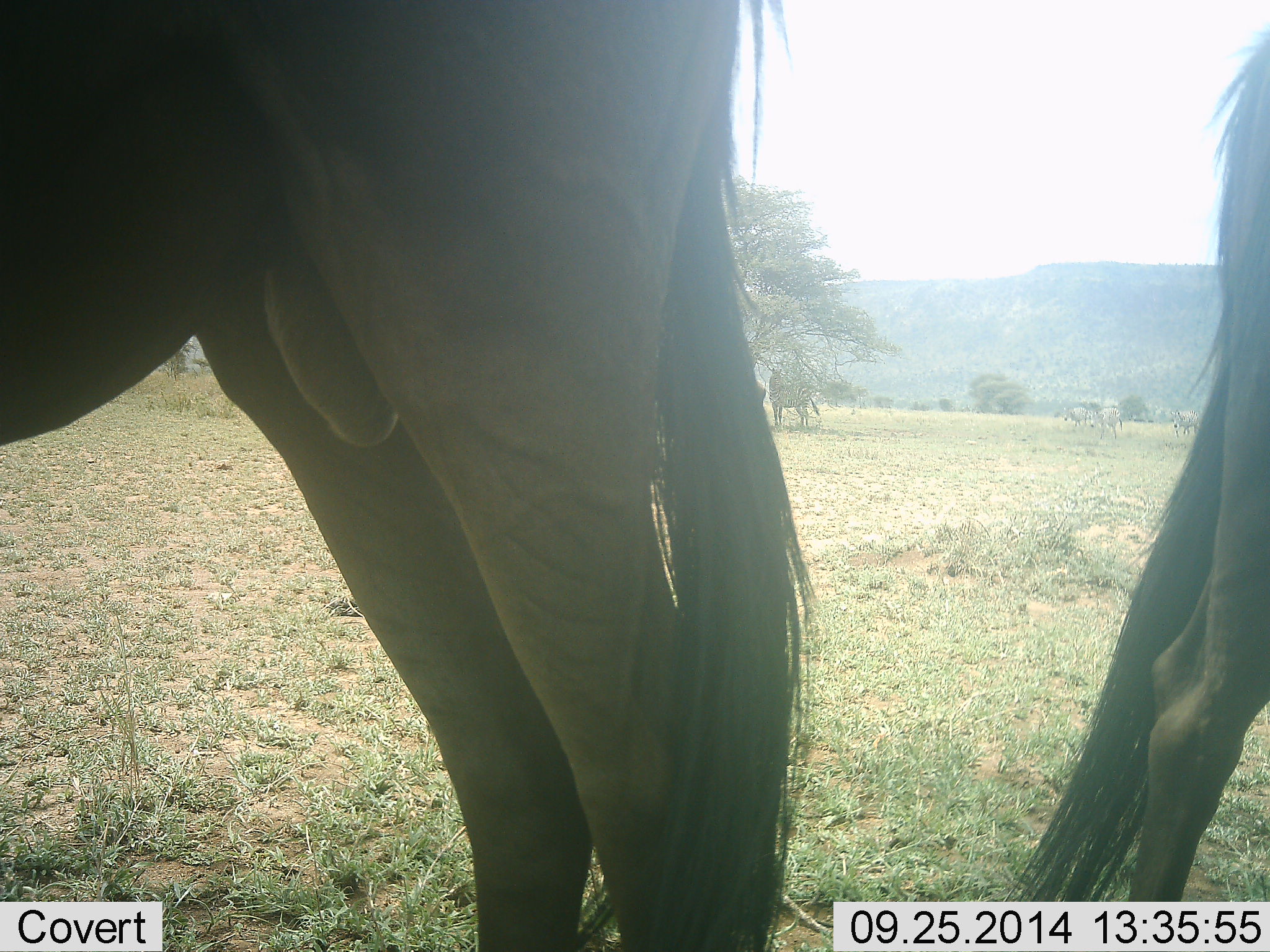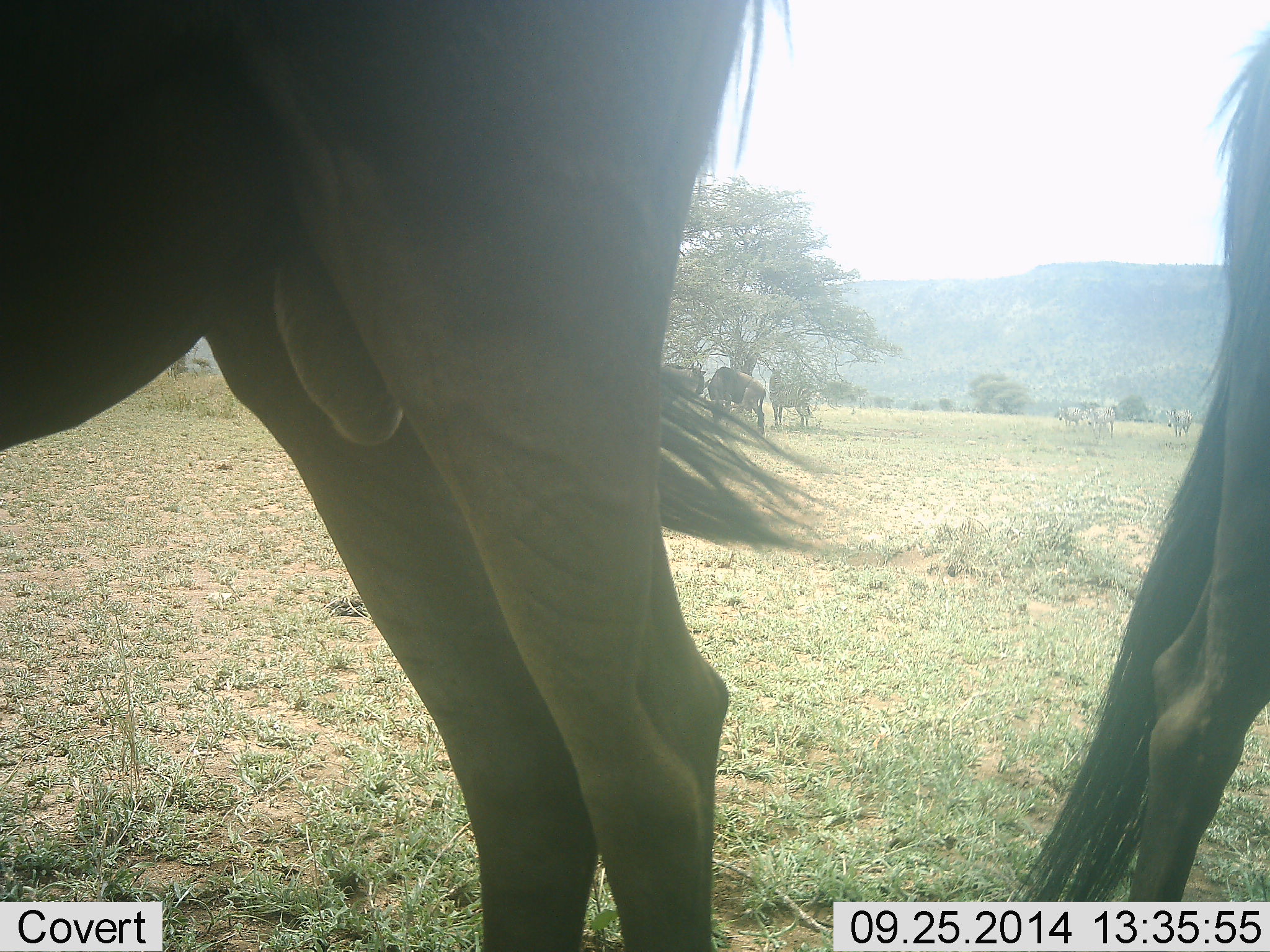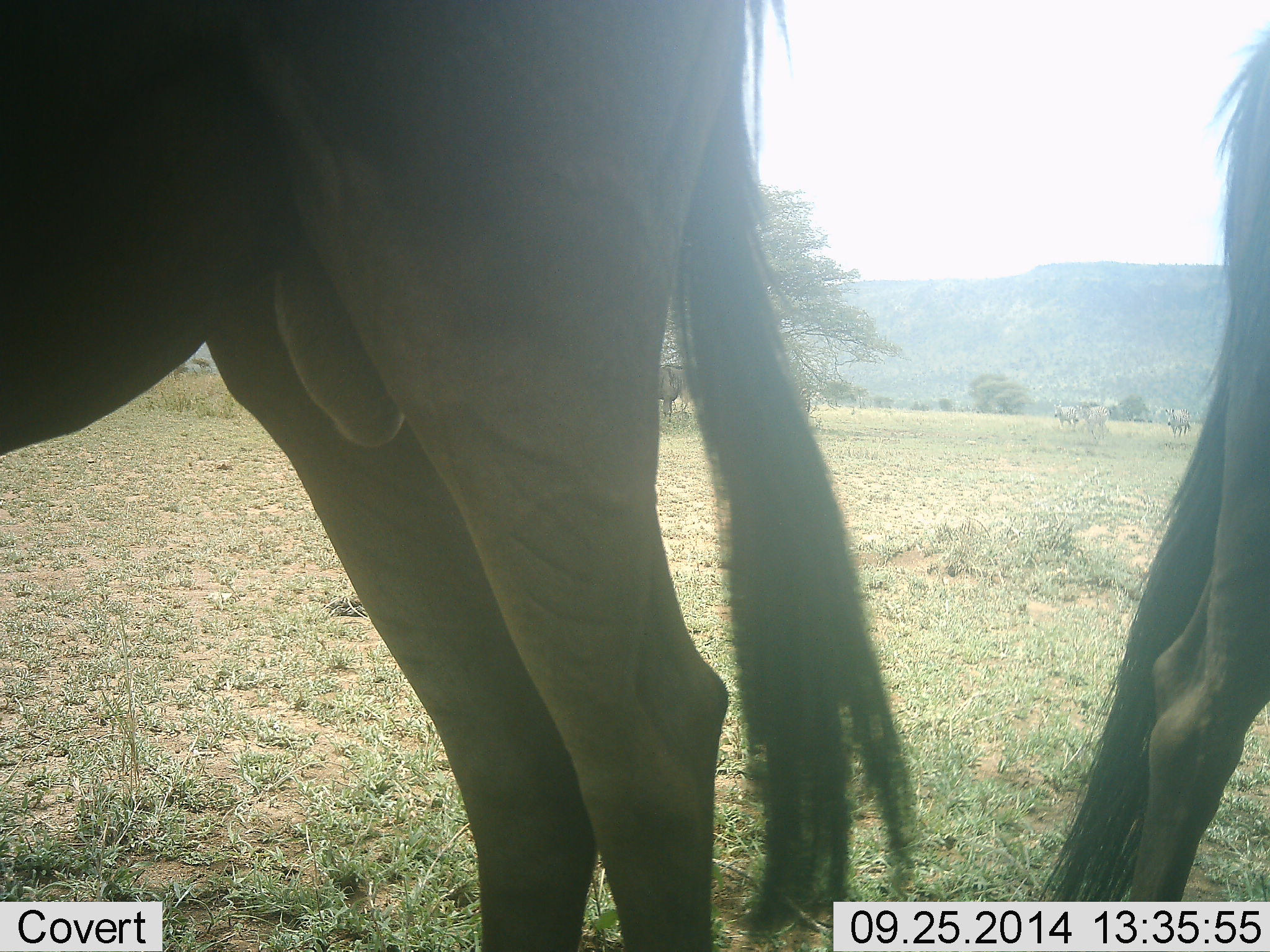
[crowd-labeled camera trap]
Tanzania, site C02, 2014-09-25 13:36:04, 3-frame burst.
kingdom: Animalia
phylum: Chordata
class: Mammalia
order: Artiodactyla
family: Bovidae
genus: Connochaetes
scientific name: Connochaetes taurinus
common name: blue wildebeest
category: wildebeest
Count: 5.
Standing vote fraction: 85%.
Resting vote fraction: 15%.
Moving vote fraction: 0%.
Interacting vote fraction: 0%.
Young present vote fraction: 0%.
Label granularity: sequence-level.